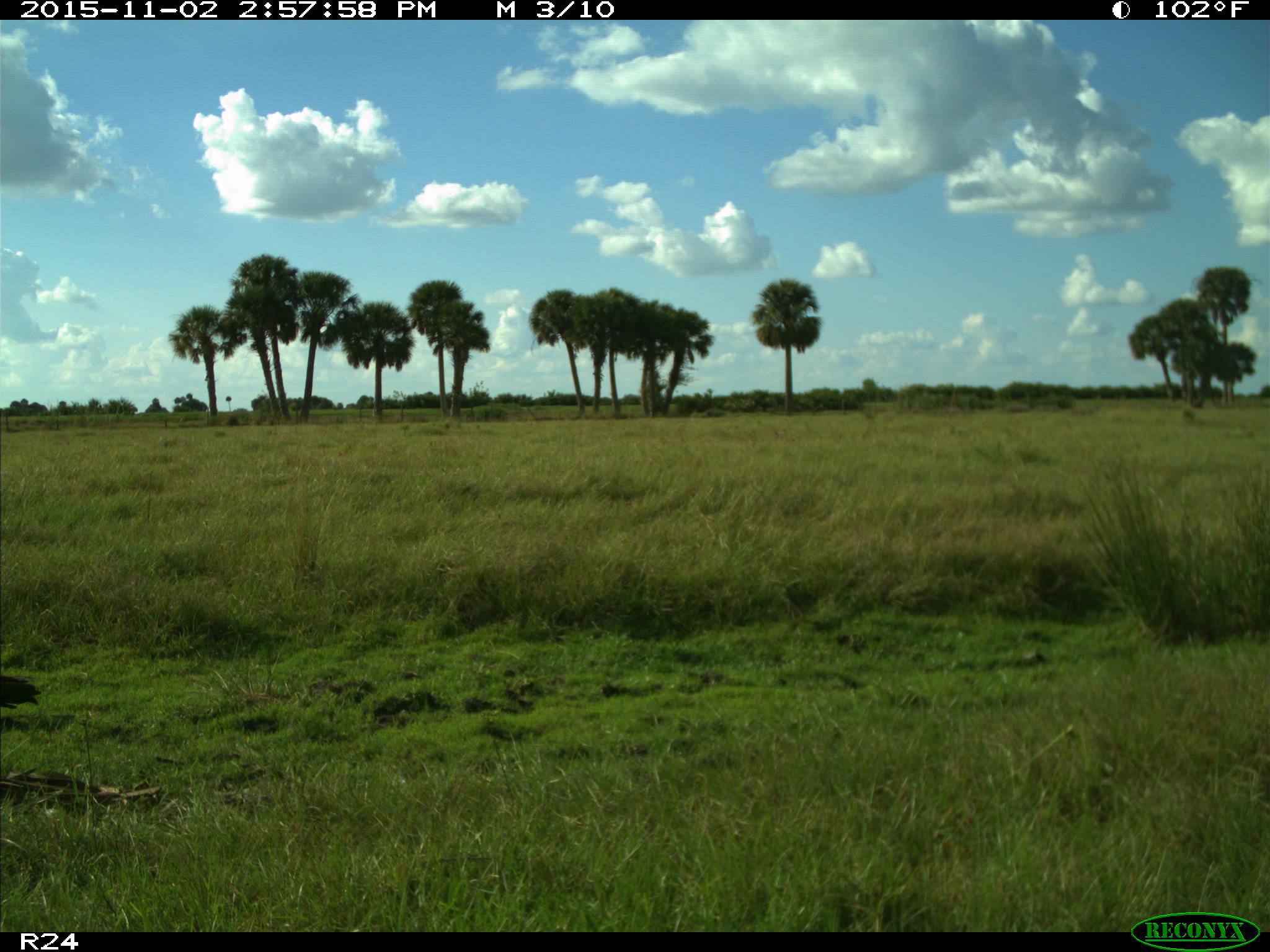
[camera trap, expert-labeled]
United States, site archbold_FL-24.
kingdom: Animalia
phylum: Chordata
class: Aves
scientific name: Aves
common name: birds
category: unidentified bird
Unidentified bird (birds) (Aves).